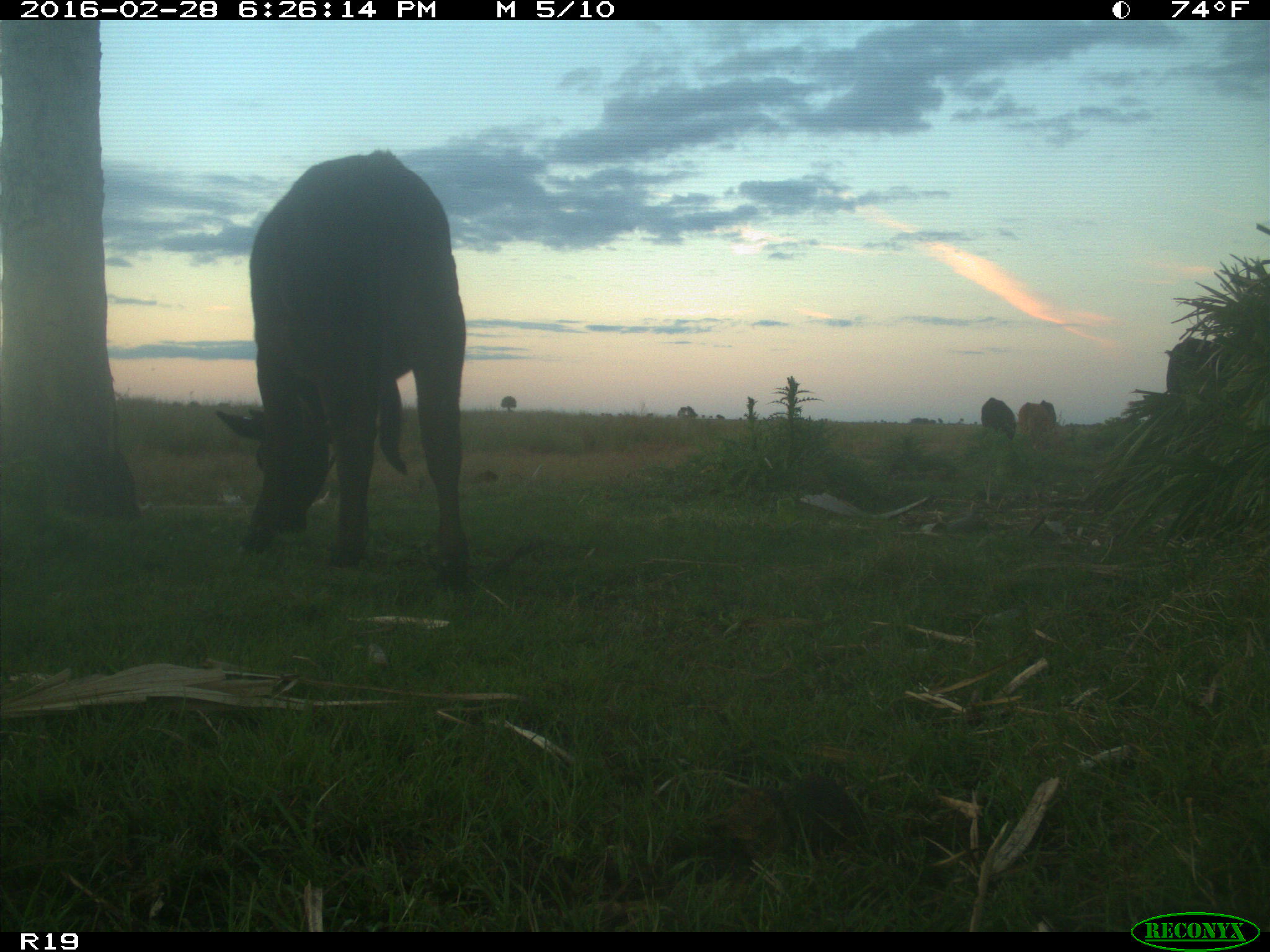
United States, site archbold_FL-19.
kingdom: Animalia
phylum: Chordata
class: Mammalia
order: Artiodactyla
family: Bovidae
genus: Bos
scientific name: Bos taurus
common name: domestic cow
Bos taurus (domestic cow).